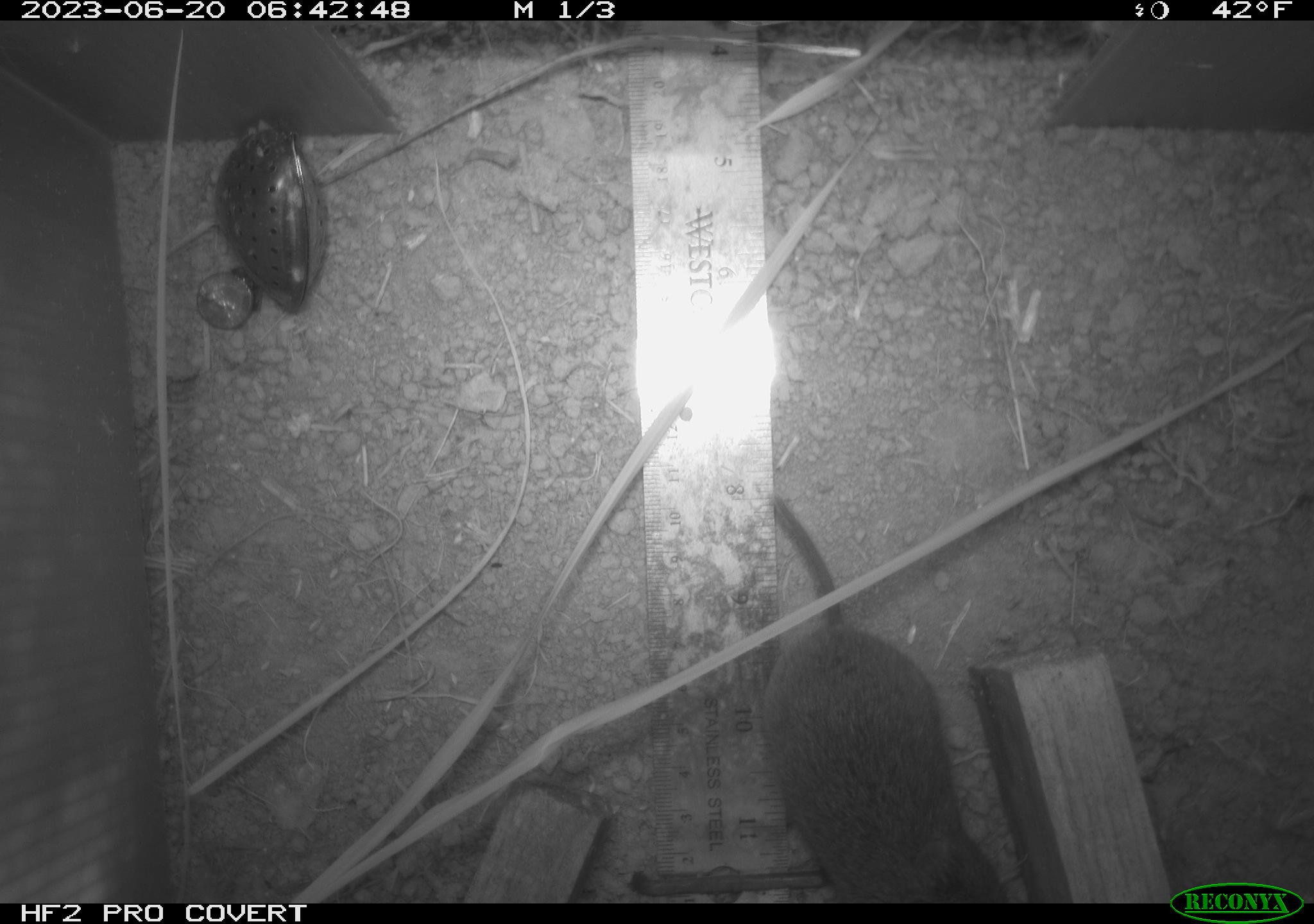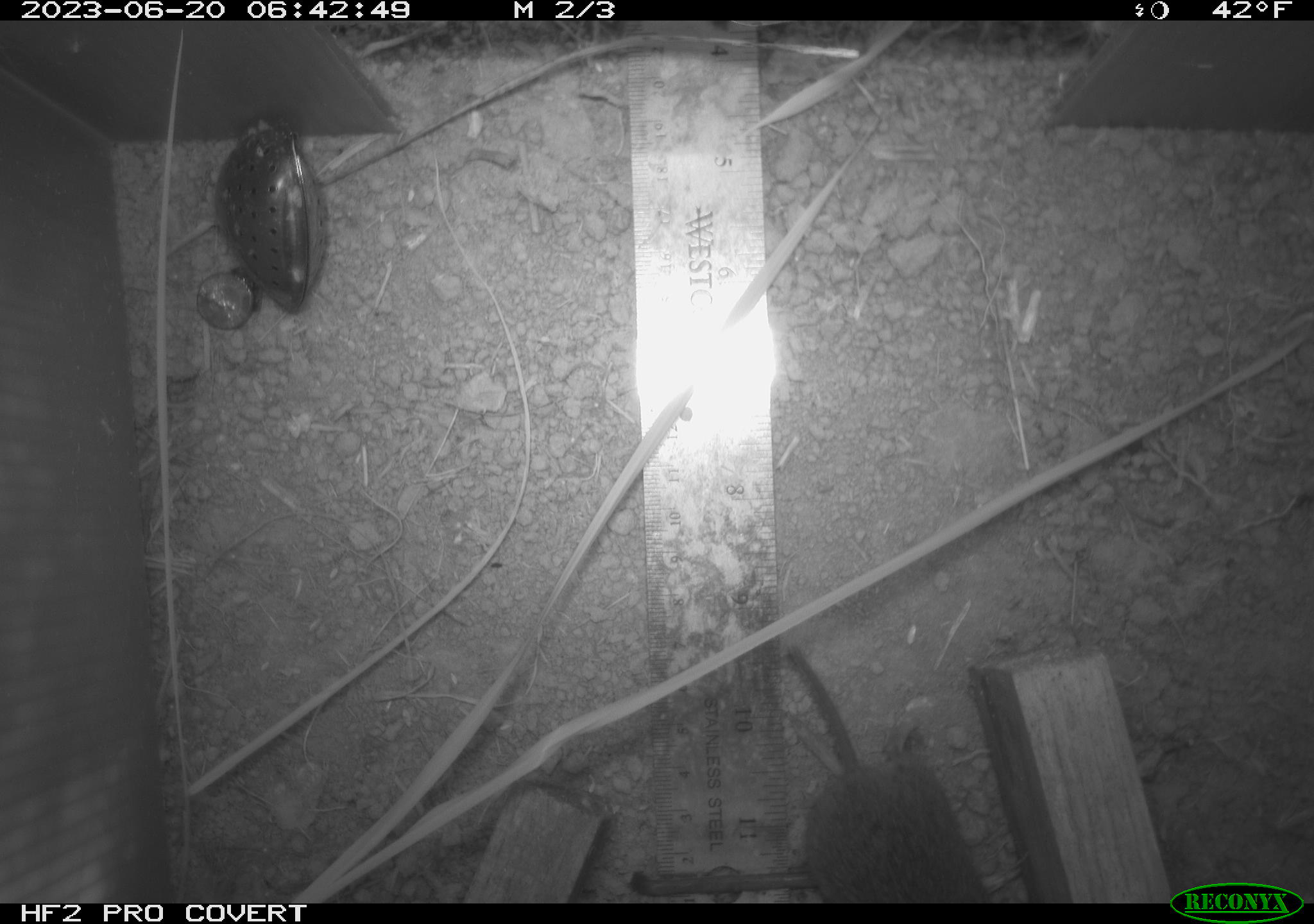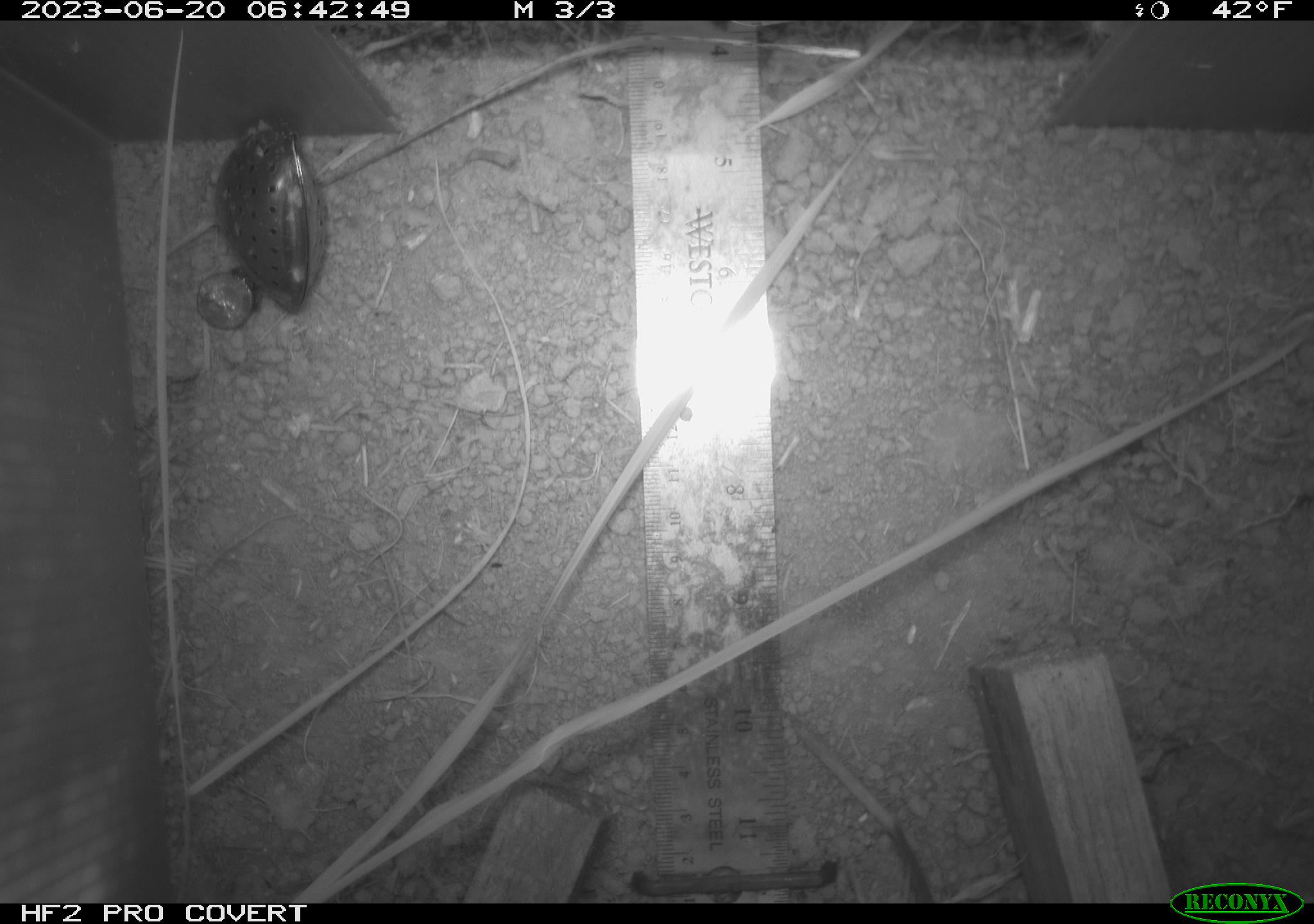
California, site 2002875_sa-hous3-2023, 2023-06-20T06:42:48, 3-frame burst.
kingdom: Animalia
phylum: Chordata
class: Mammalia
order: Rodentia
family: Cricetidae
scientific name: Arvicolinae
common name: voles, lemmings, and muskrats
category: arvicolinae subfamily